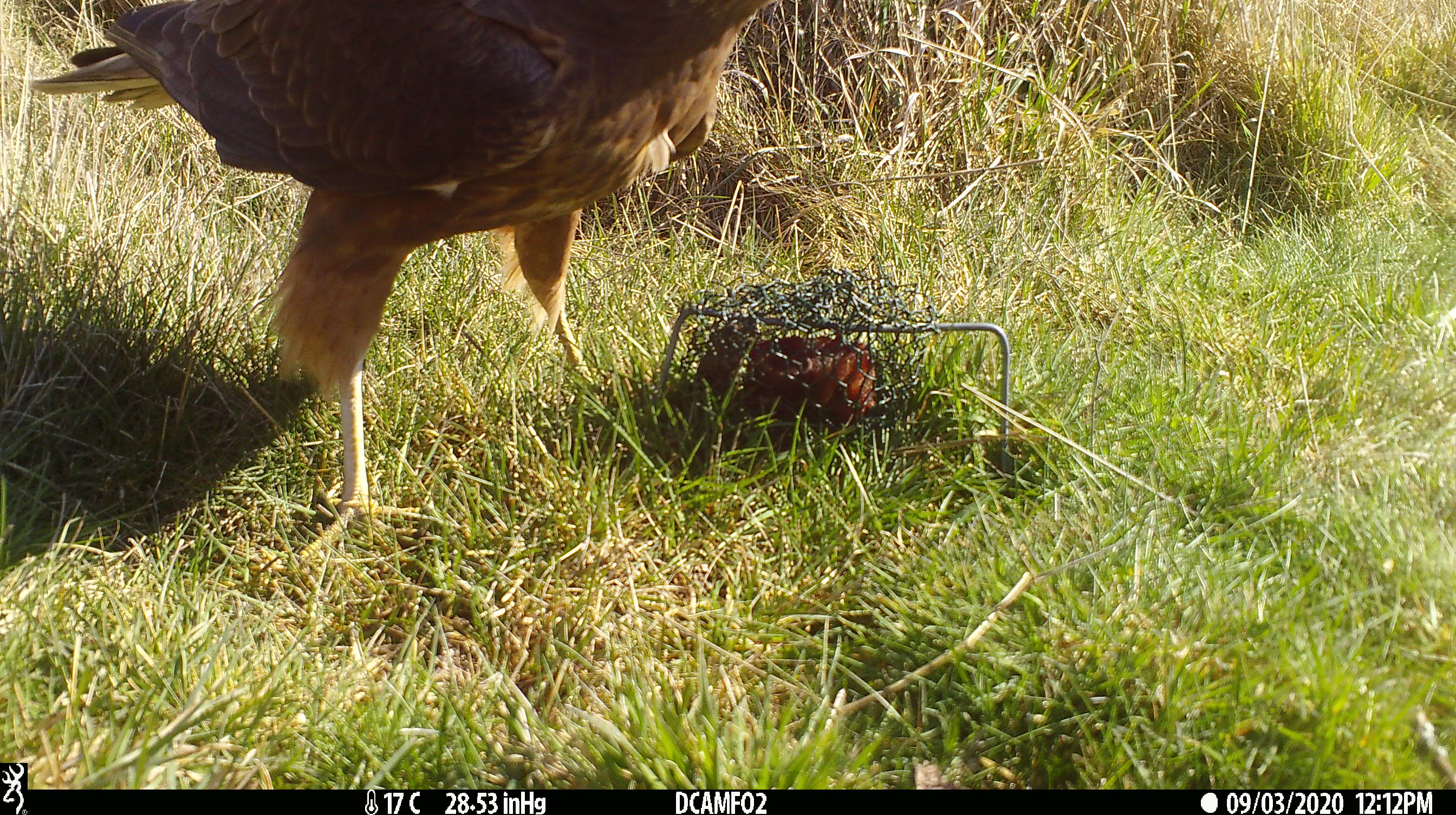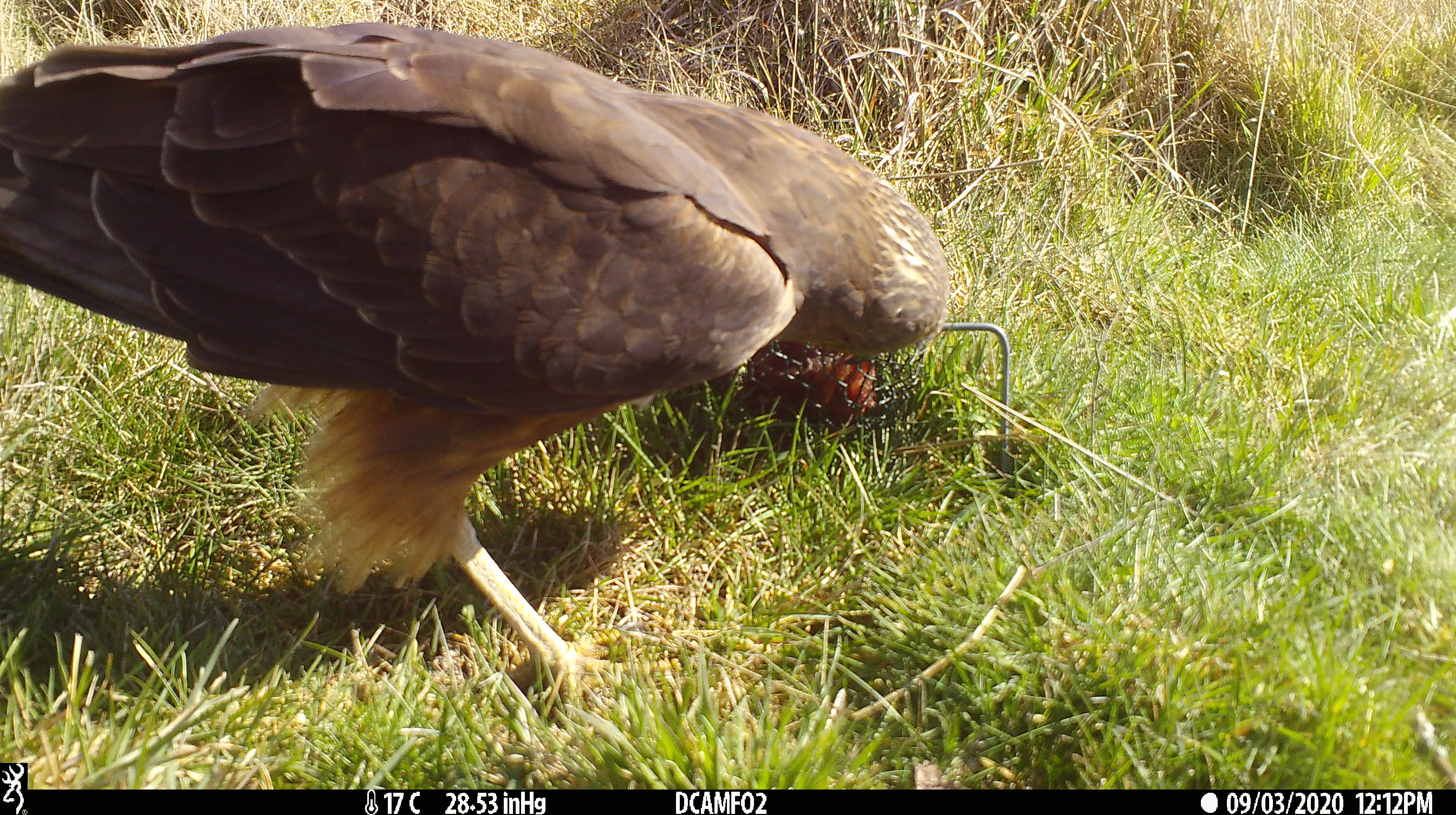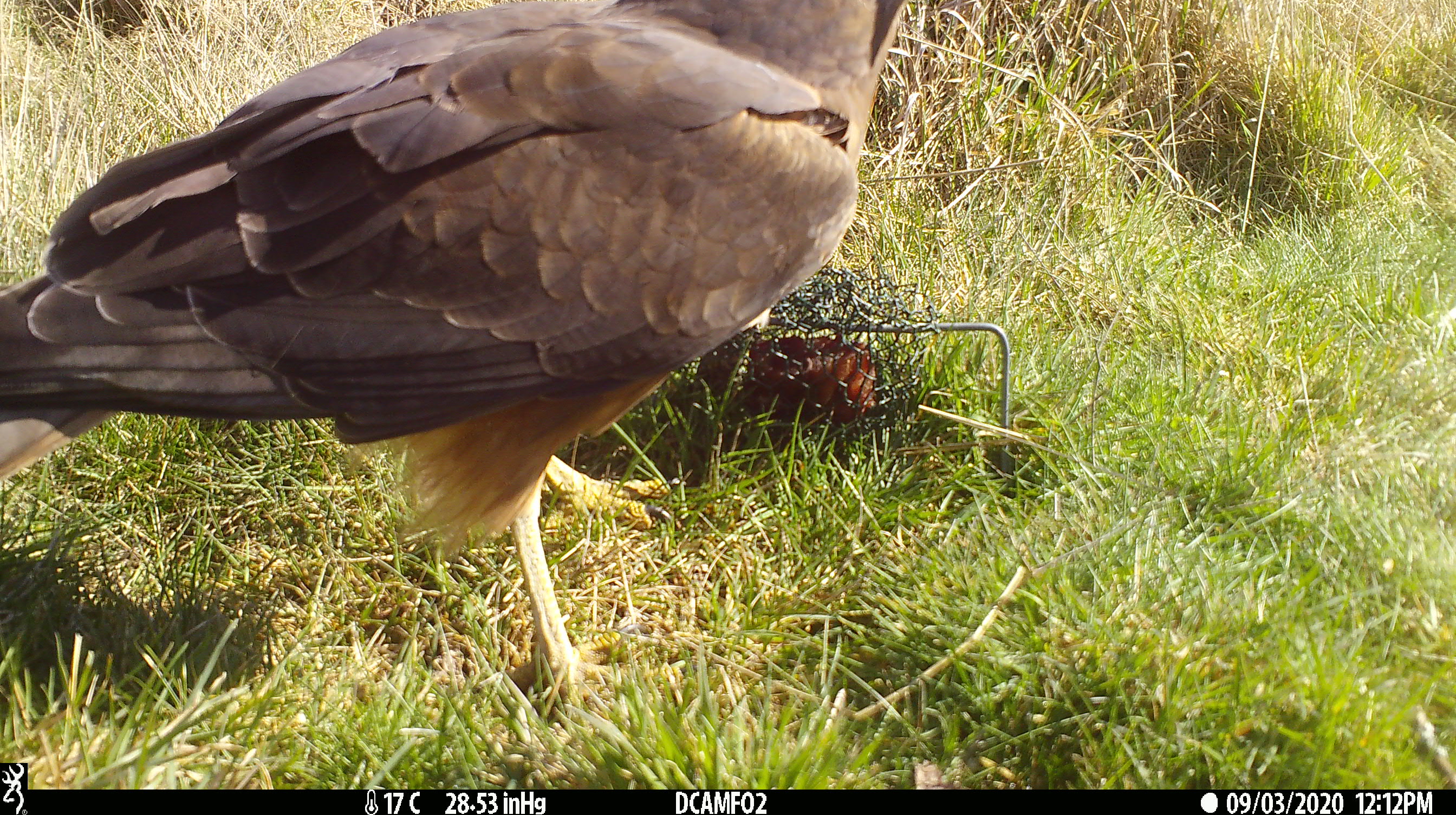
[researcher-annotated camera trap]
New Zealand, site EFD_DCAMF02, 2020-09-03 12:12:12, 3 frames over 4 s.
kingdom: Animalia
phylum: Chordata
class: Aves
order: Accipitriformes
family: Accipitridae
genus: Circus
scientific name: Circus approximans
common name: swamp harrier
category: harrier